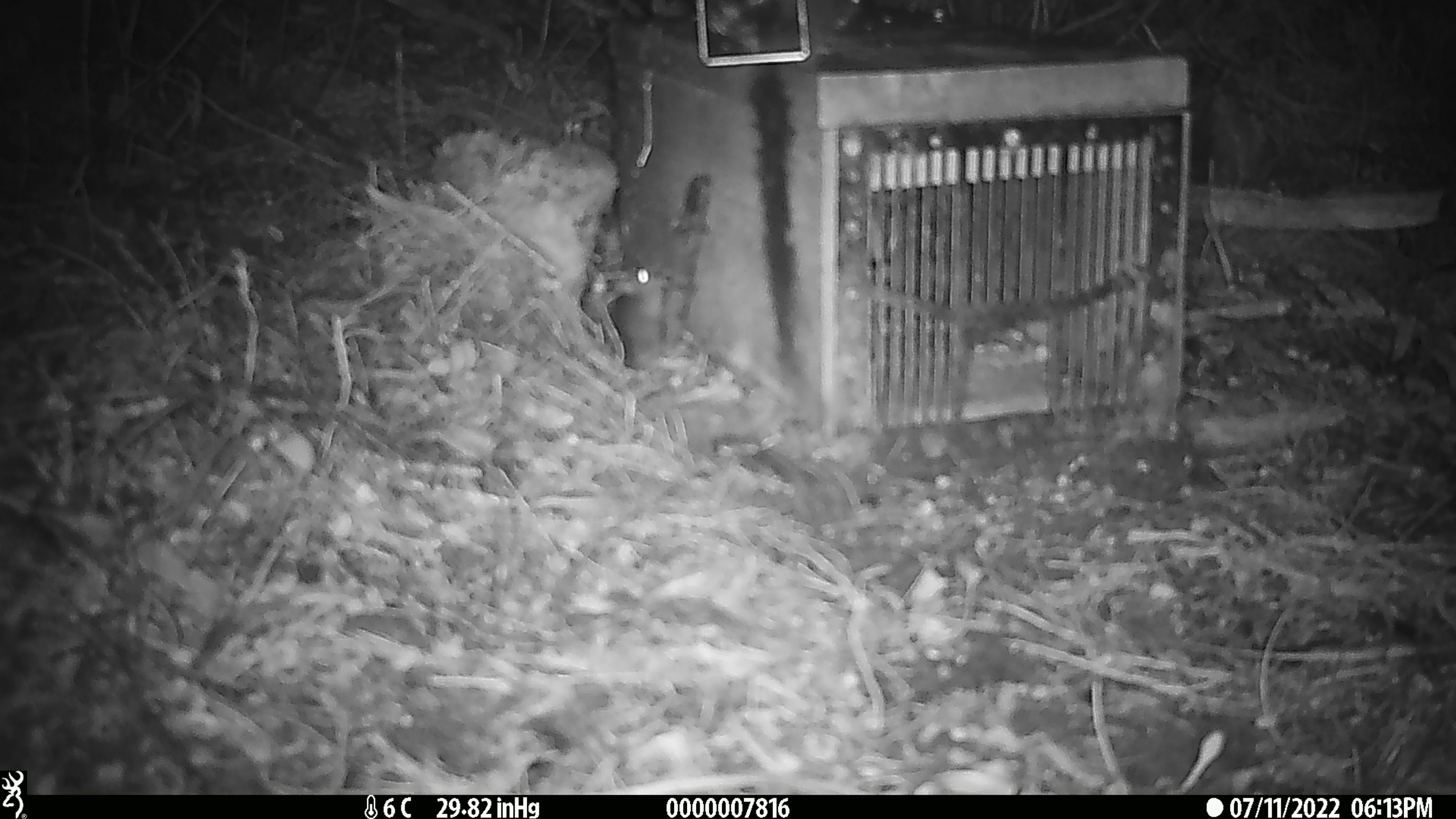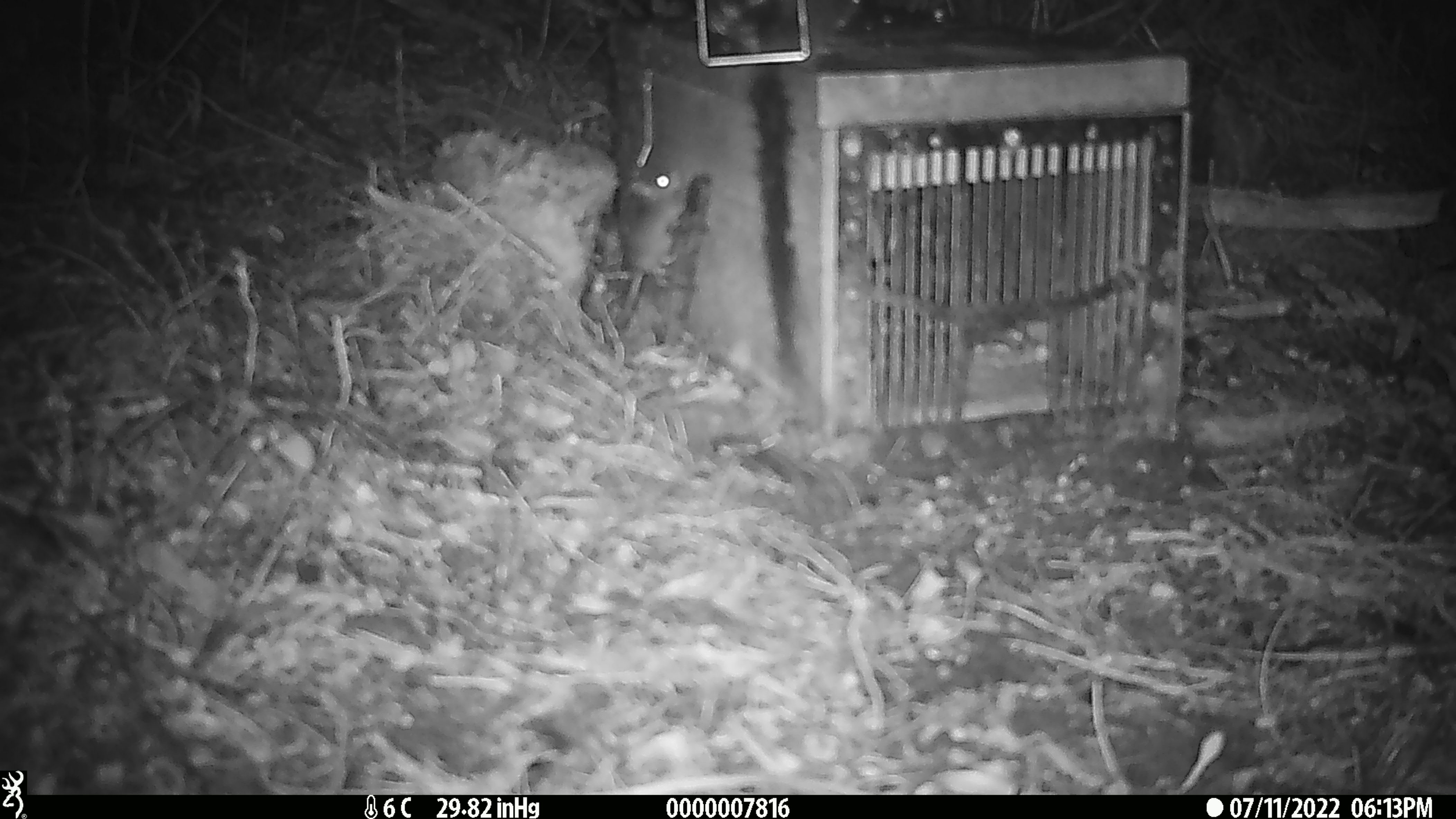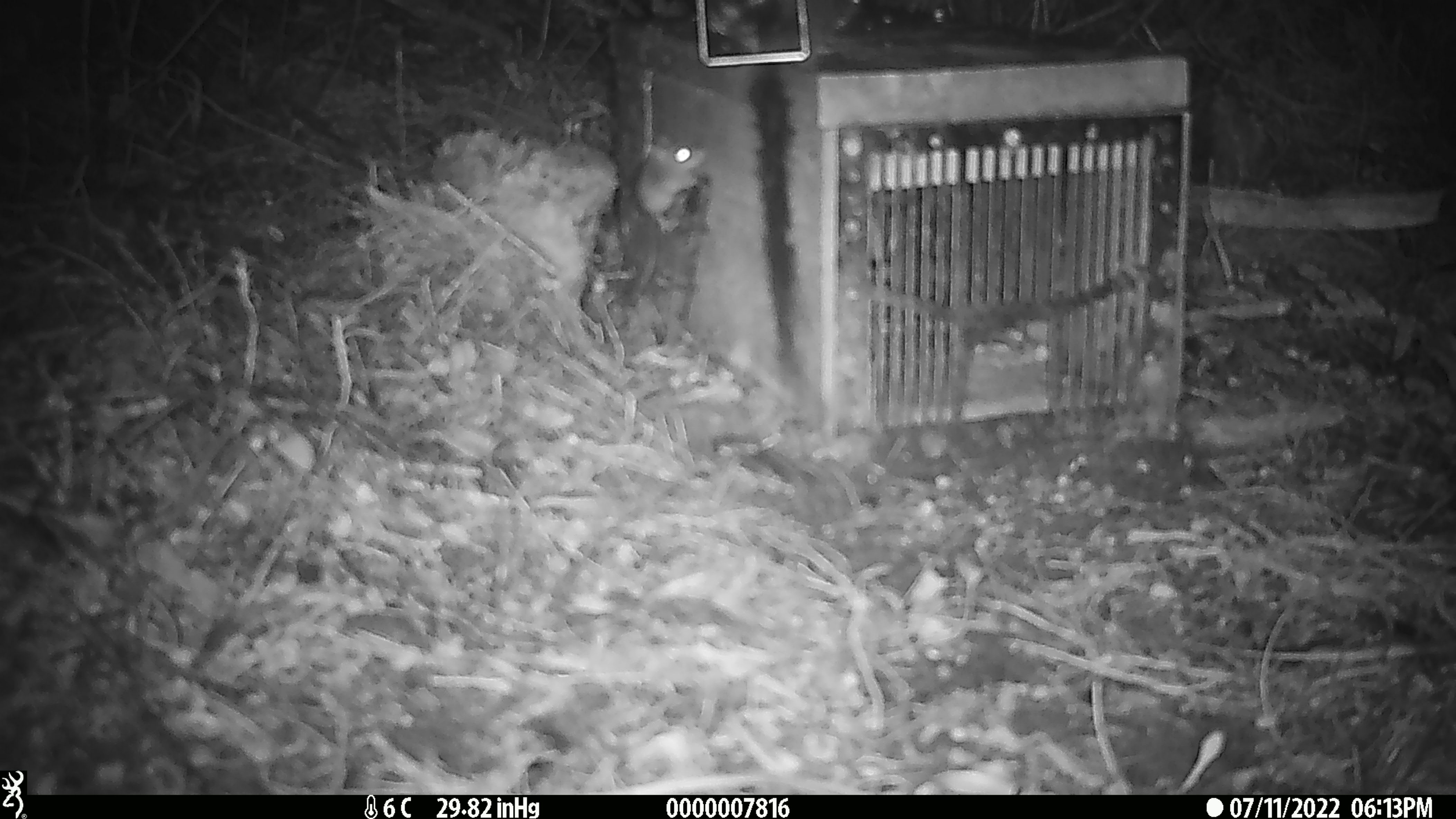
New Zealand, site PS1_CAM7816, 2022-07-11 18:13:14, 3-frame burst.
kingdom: Animalia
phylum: Chordata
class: Mammalia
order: Rodentia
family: Muridae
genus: Mus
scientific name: Mus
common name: mouse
Mouse (Mus).